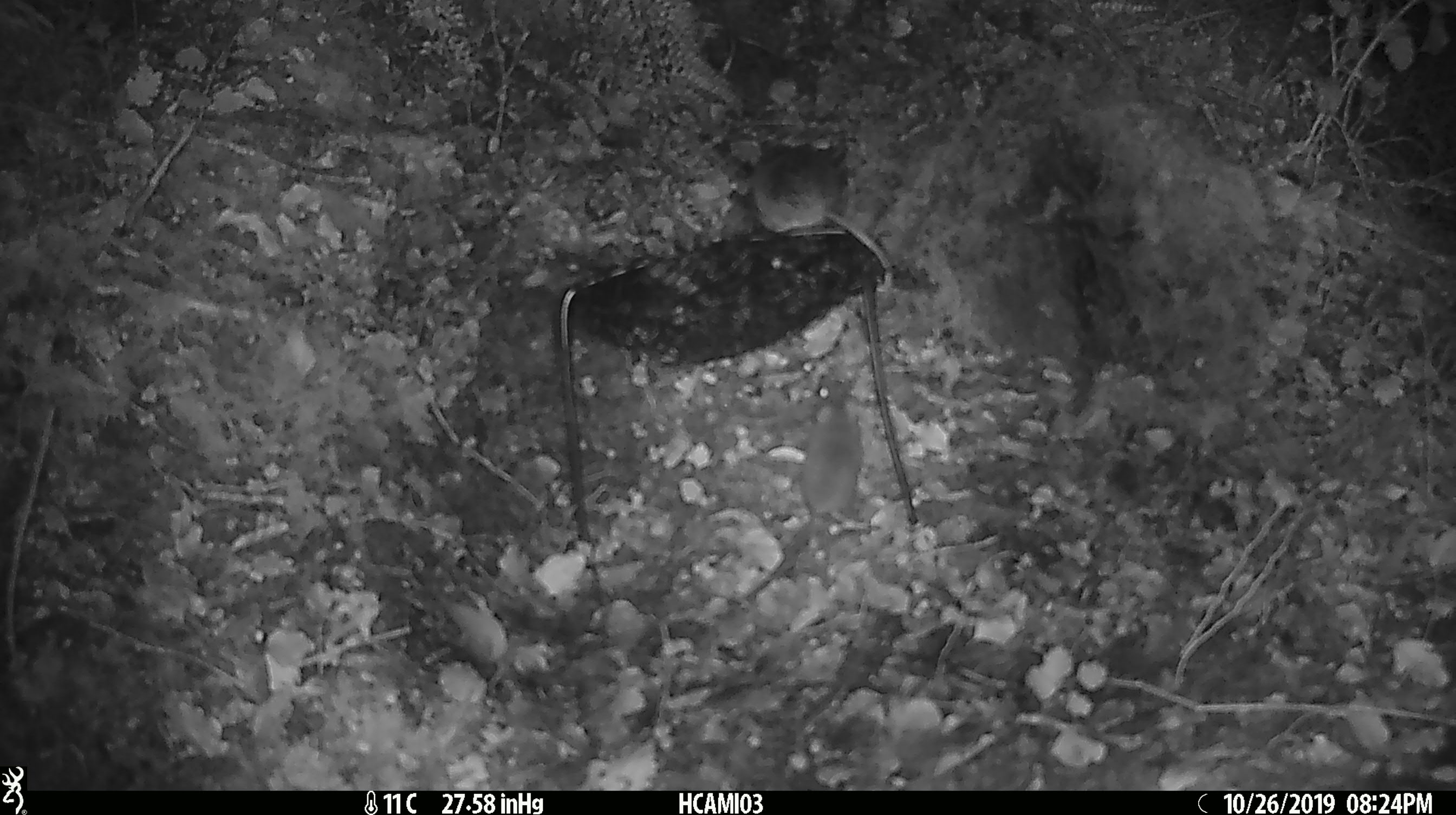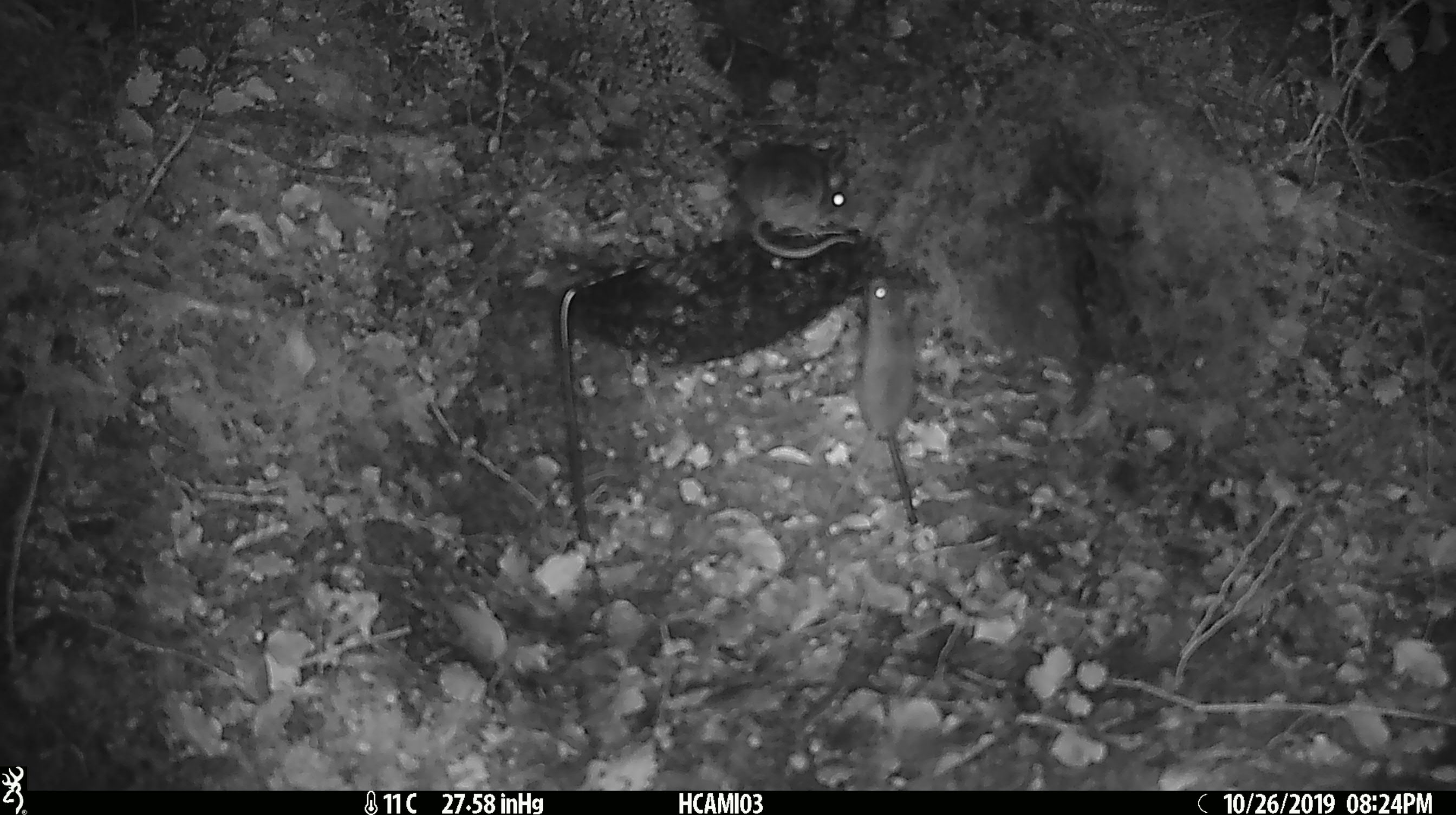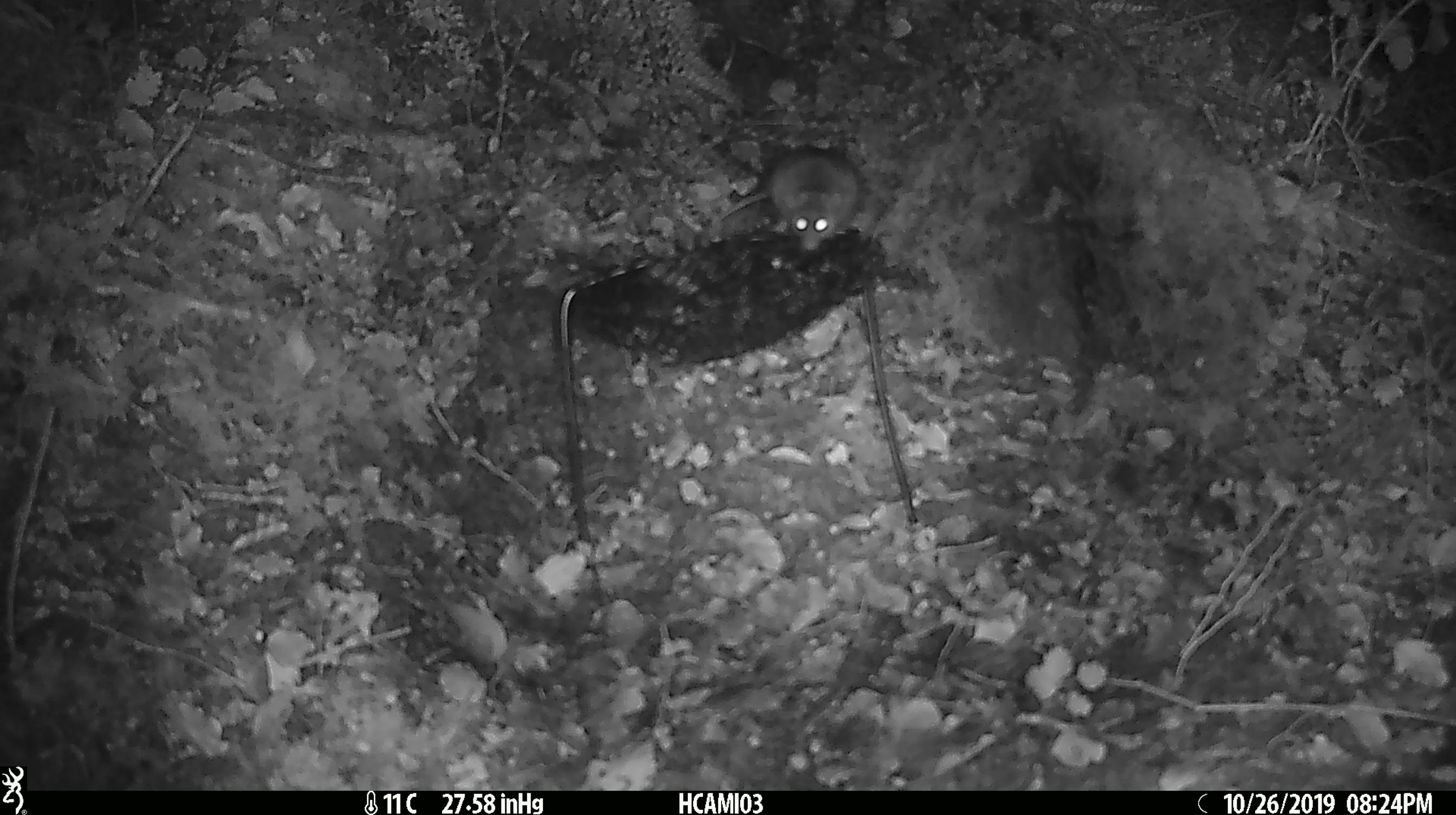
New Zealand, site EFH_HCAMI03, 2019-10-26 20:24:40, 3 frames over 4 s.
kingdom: Animalia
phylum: Chordata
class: Mammalia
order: Rodentia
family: Muridae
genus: Mus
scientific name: Mus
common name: mouse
Mouse (Mus).